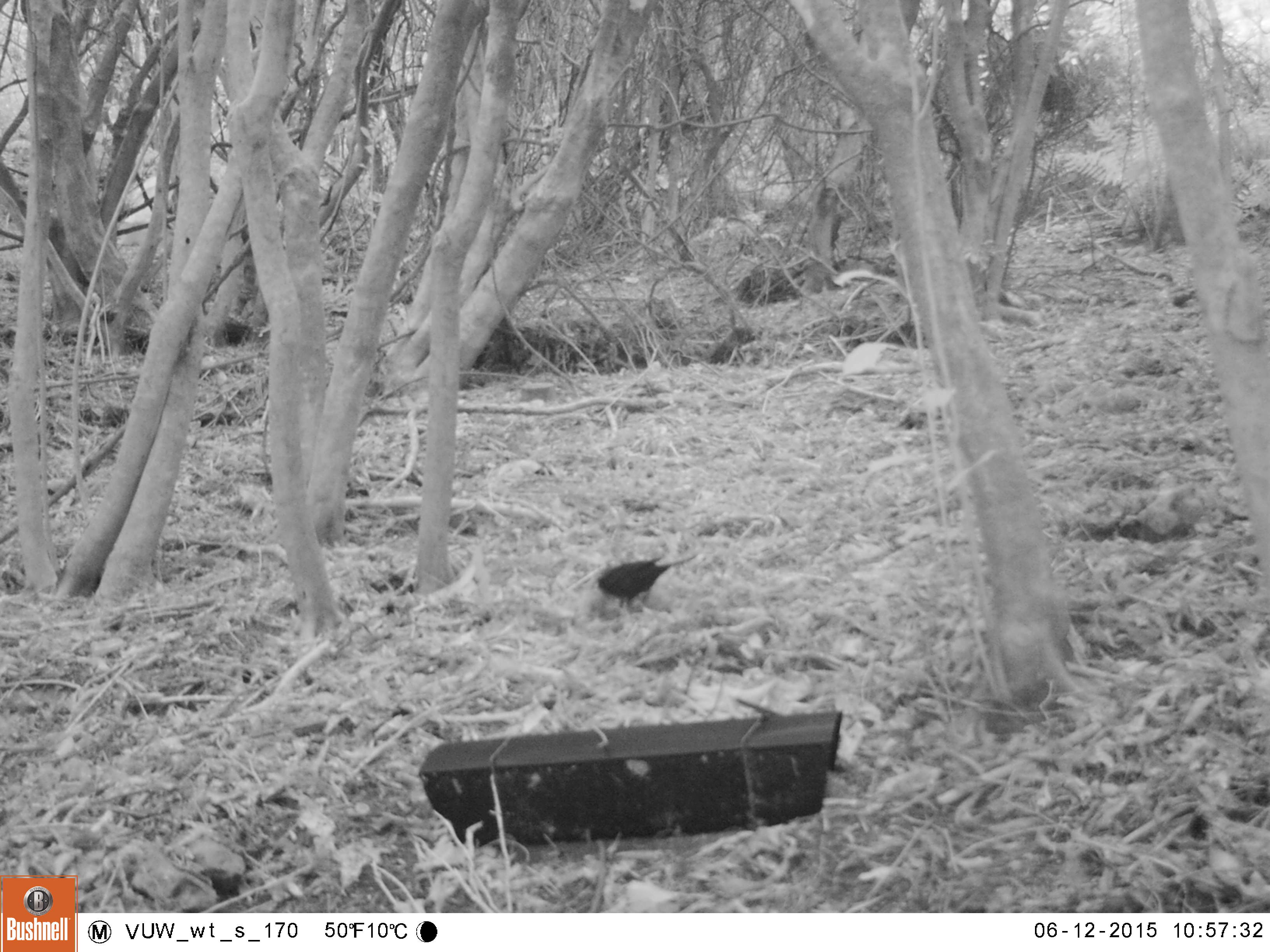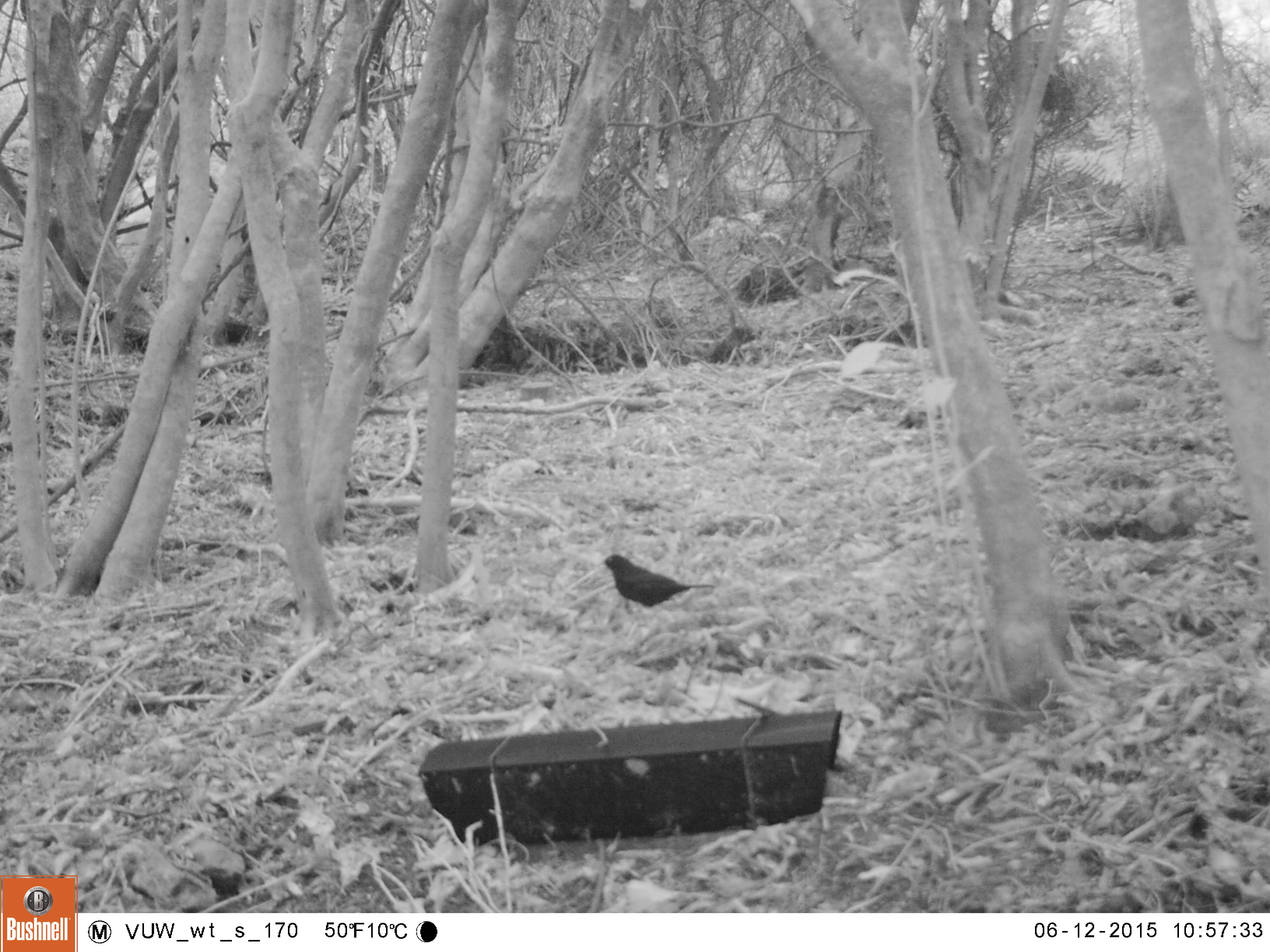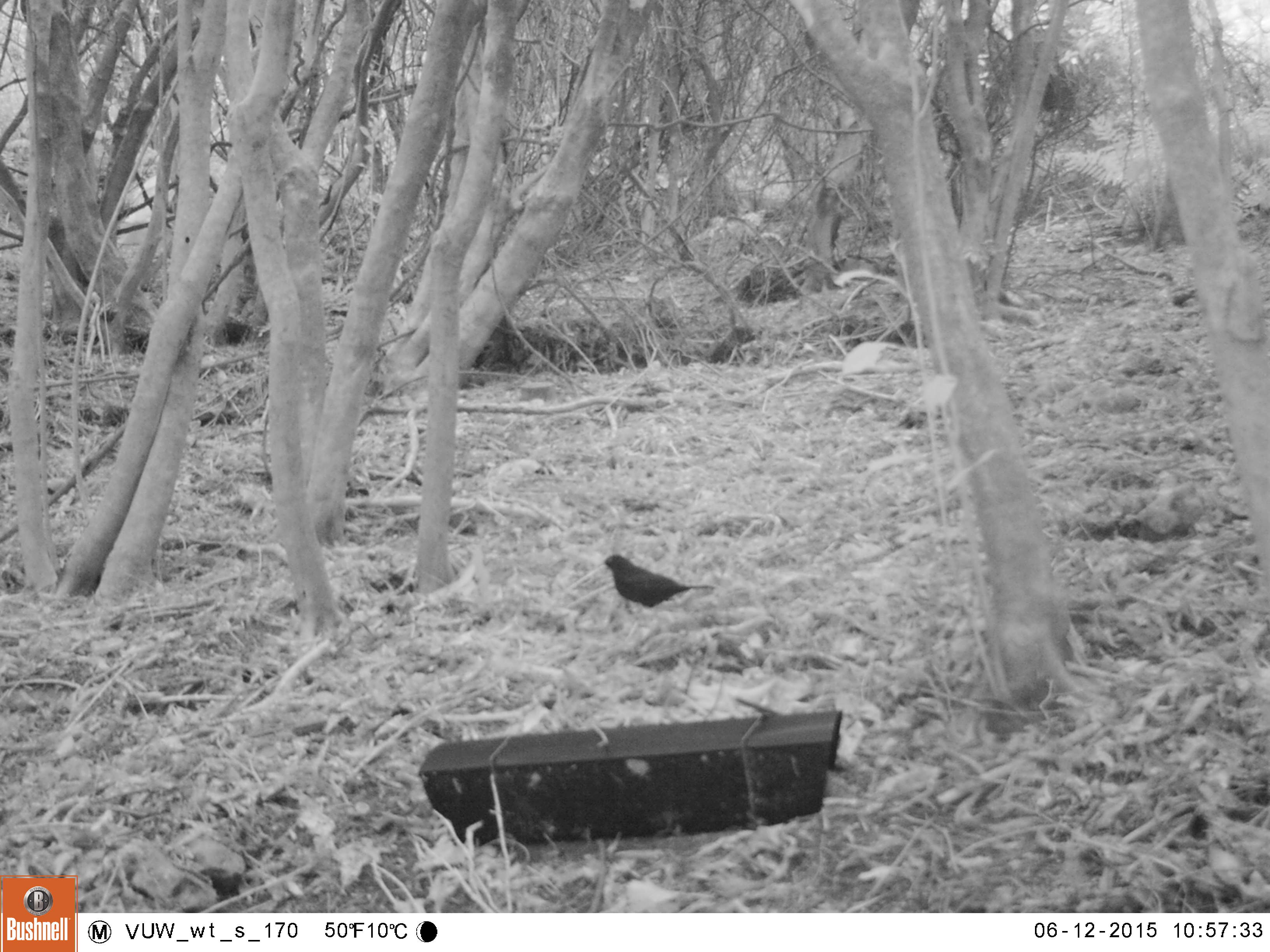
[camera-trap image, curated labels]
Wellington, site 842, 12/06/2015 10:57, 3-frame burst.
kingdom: Animalia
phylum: Chordata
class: Aves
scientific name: Aves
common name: bird